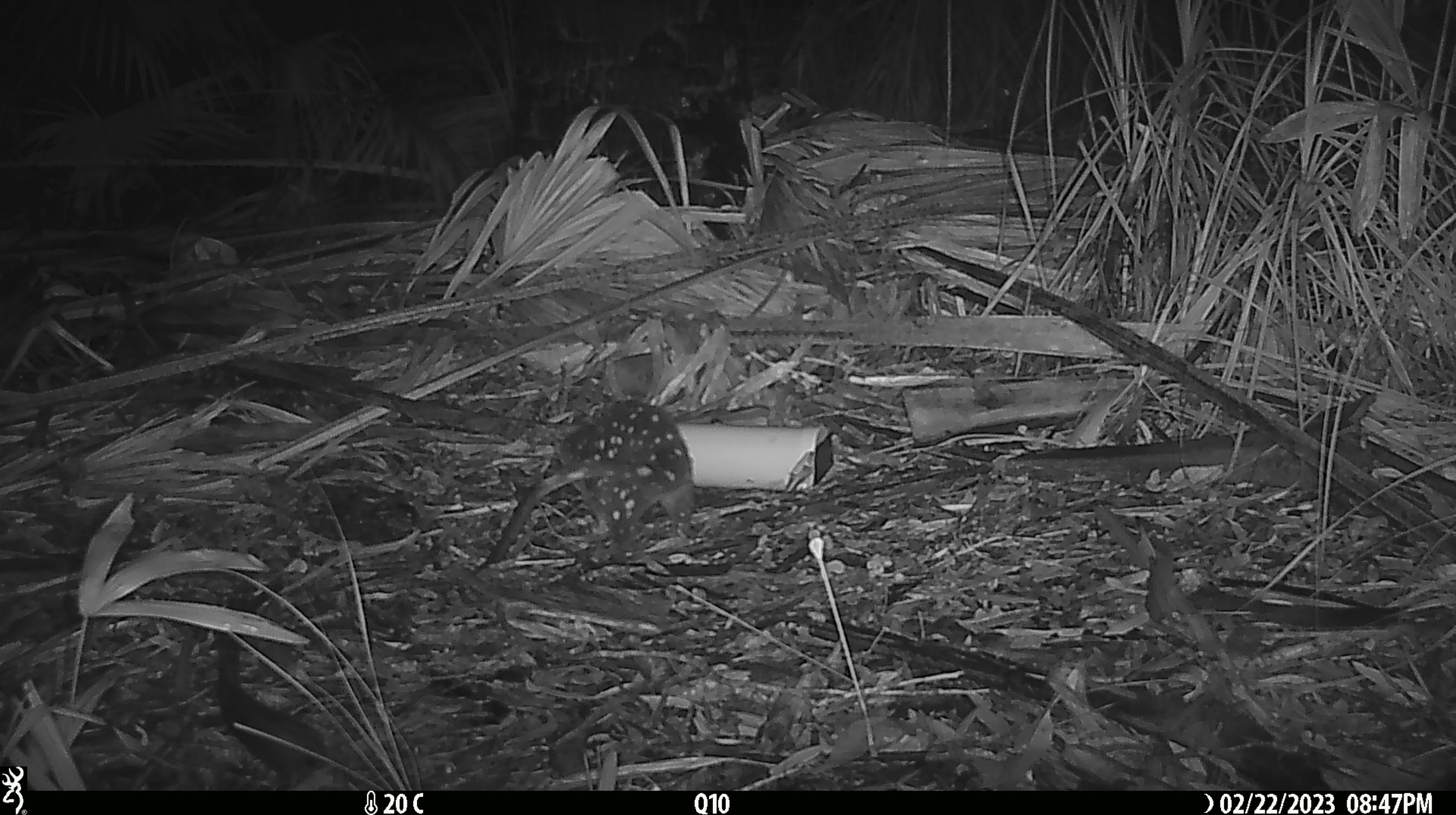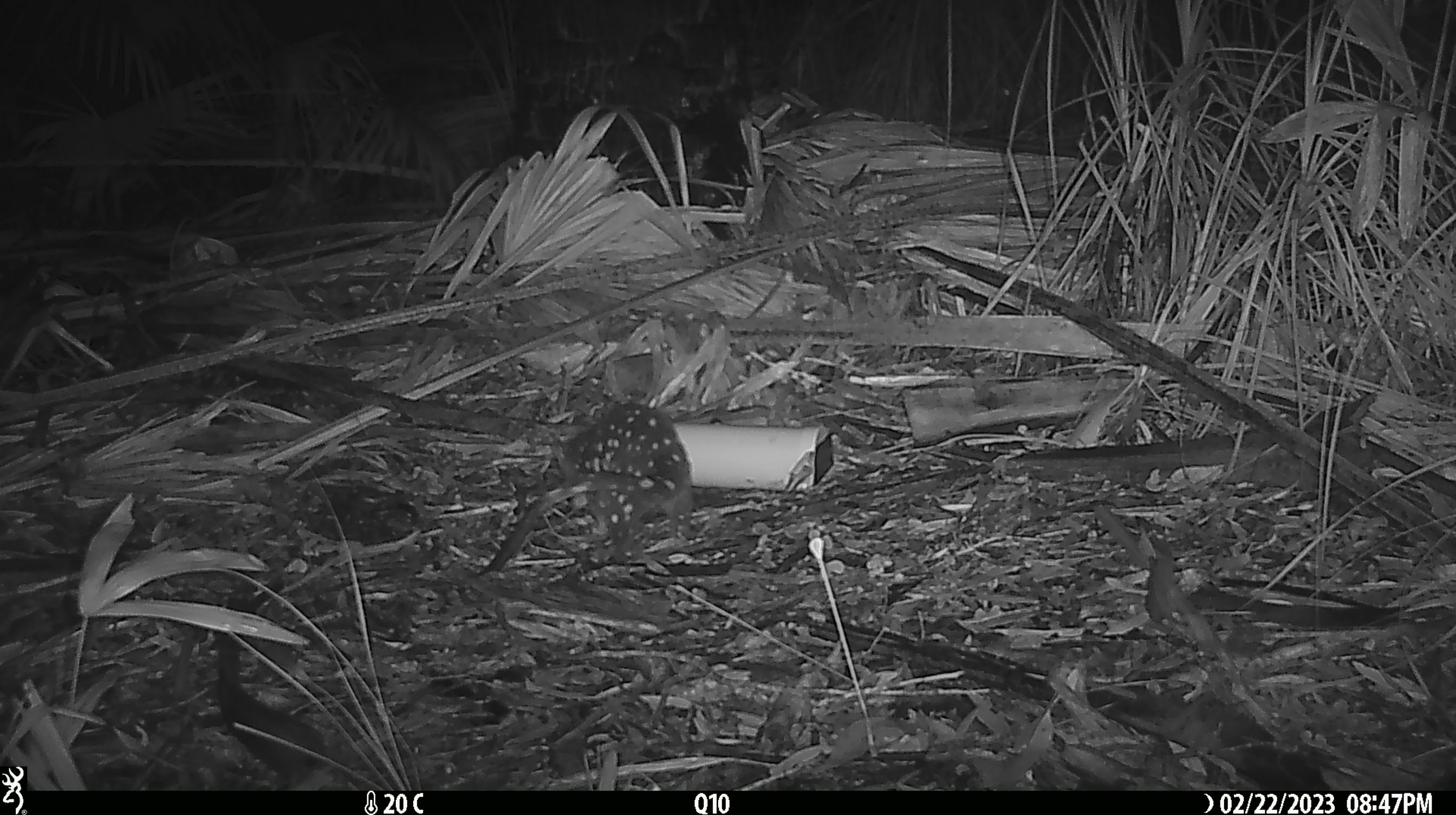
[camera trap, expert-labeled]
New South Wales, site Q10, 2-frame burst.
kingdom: Animalia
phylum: Chordata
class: Mammalia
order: Dasyuromorphia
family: Dasyuridae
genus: Dasyurus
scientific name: Dasyurus maculatus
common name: spotted-tailed quoll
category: quoll